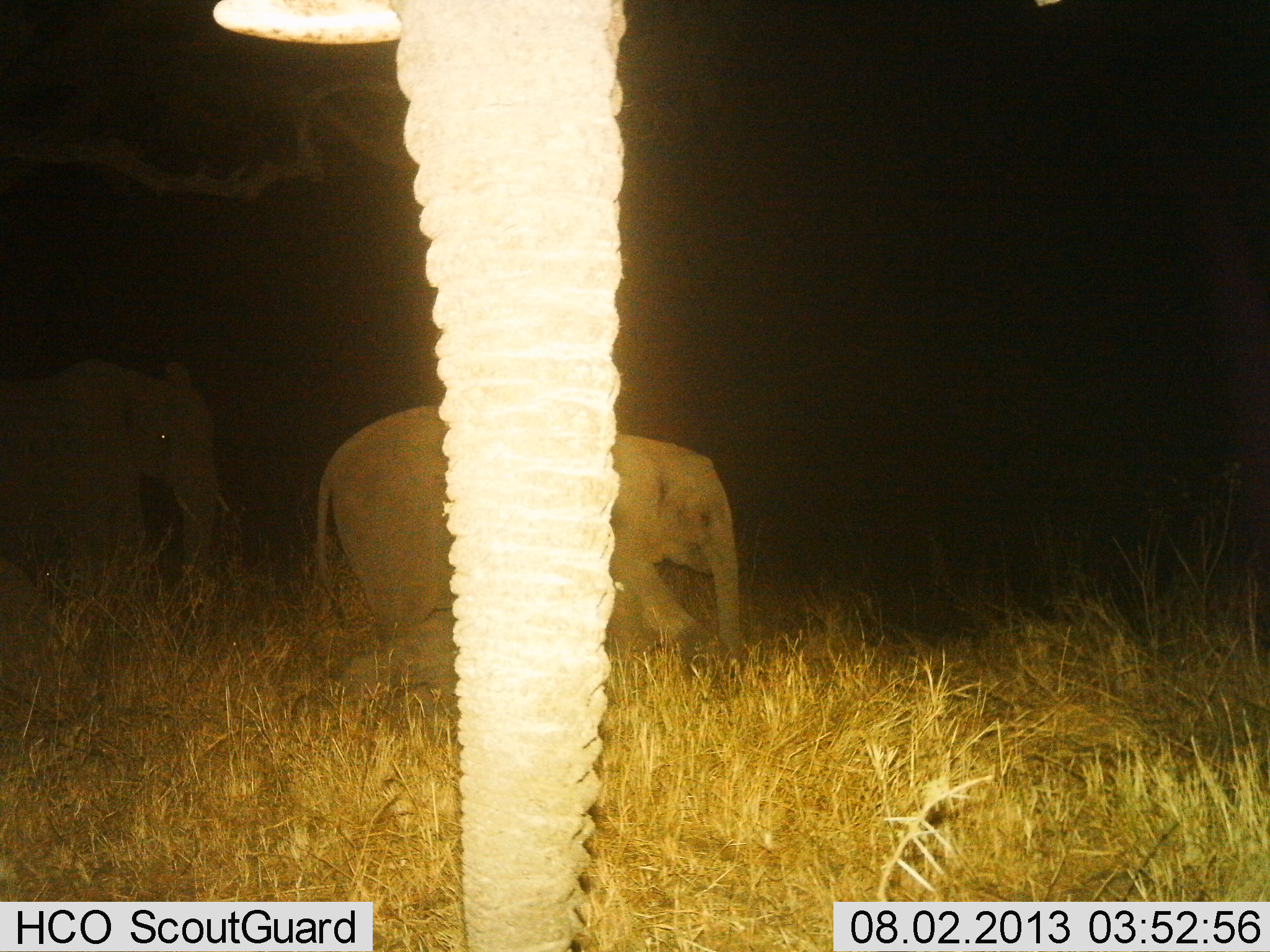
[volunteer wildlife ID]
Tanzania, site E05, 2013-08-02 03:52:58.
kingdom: Animalia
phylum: Chordata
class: Mammalia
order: Proboscidea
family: Elephantidae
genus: Loxodonta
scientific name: Loxodonta africana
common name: african bush elephant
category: elephant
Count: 3.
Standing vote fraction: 45%.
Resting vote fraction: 0%.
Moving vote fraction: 91%.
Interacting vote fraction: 0%.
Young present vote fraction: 73%.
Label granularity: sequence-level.